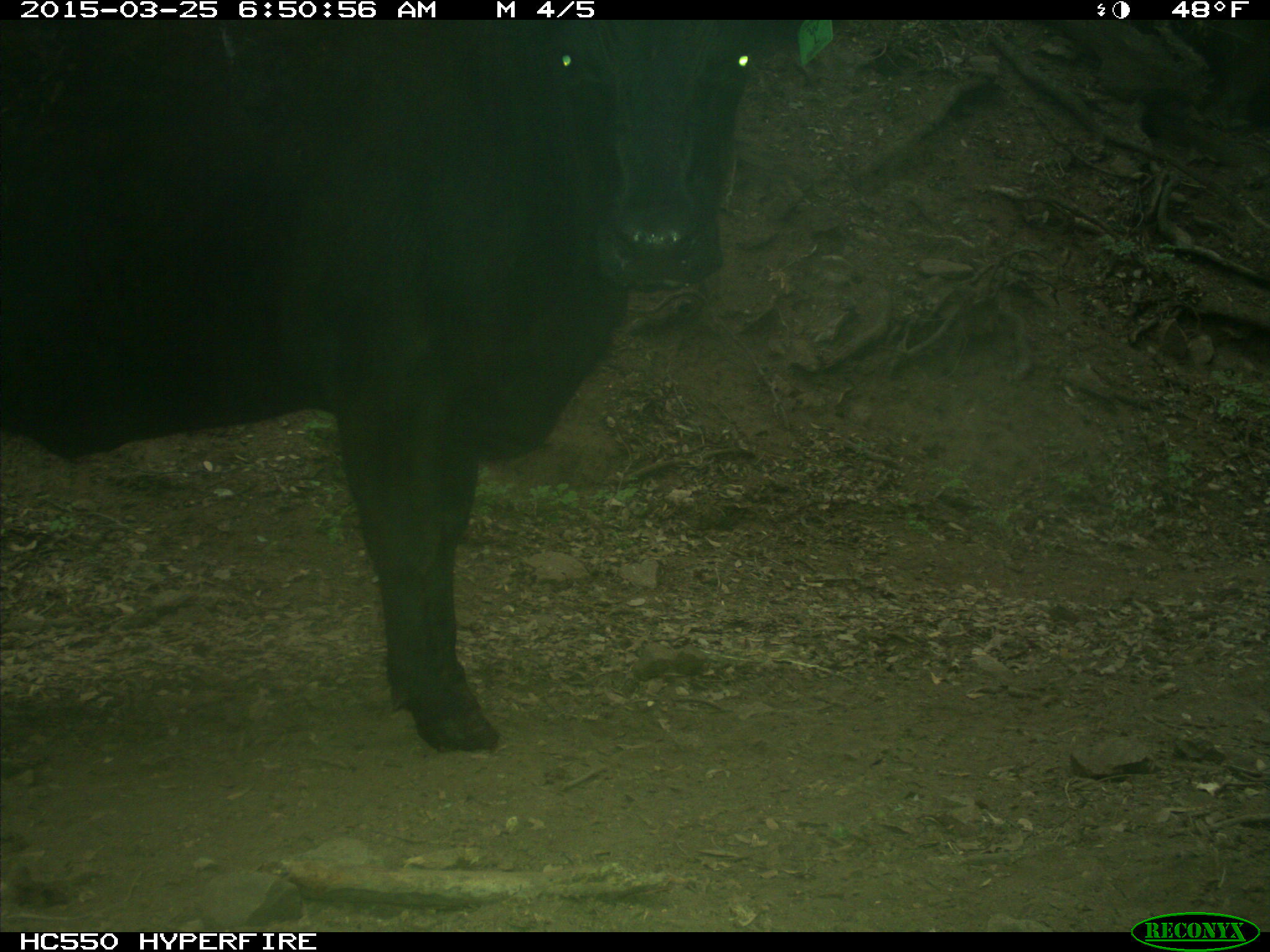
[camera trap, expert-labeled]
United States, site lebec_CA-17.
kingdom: Animalia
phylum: Chordata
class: Mammalia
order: Artiodactyla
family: Bovidae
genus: Bos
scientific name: Bos taurus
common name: domestic cow